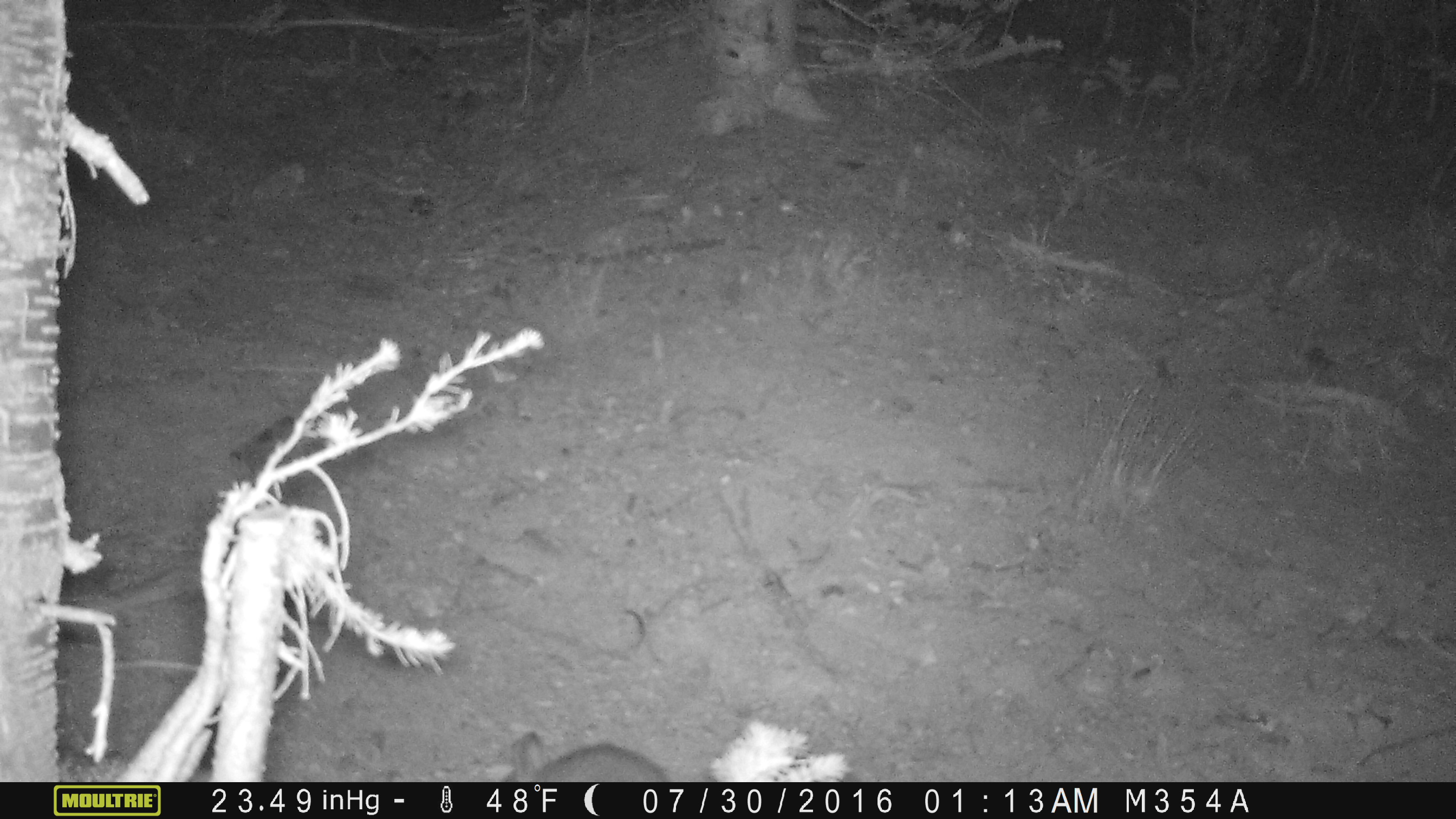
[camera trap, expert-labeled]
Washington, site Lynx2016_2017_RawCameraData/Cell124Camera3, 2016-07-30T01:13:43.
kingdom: Animalia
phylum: Chordata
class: Mammalia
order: Lagomorpha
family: Leporidae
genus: Lepus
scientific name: Lepus americanus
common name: snowshoe hare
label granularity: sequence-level